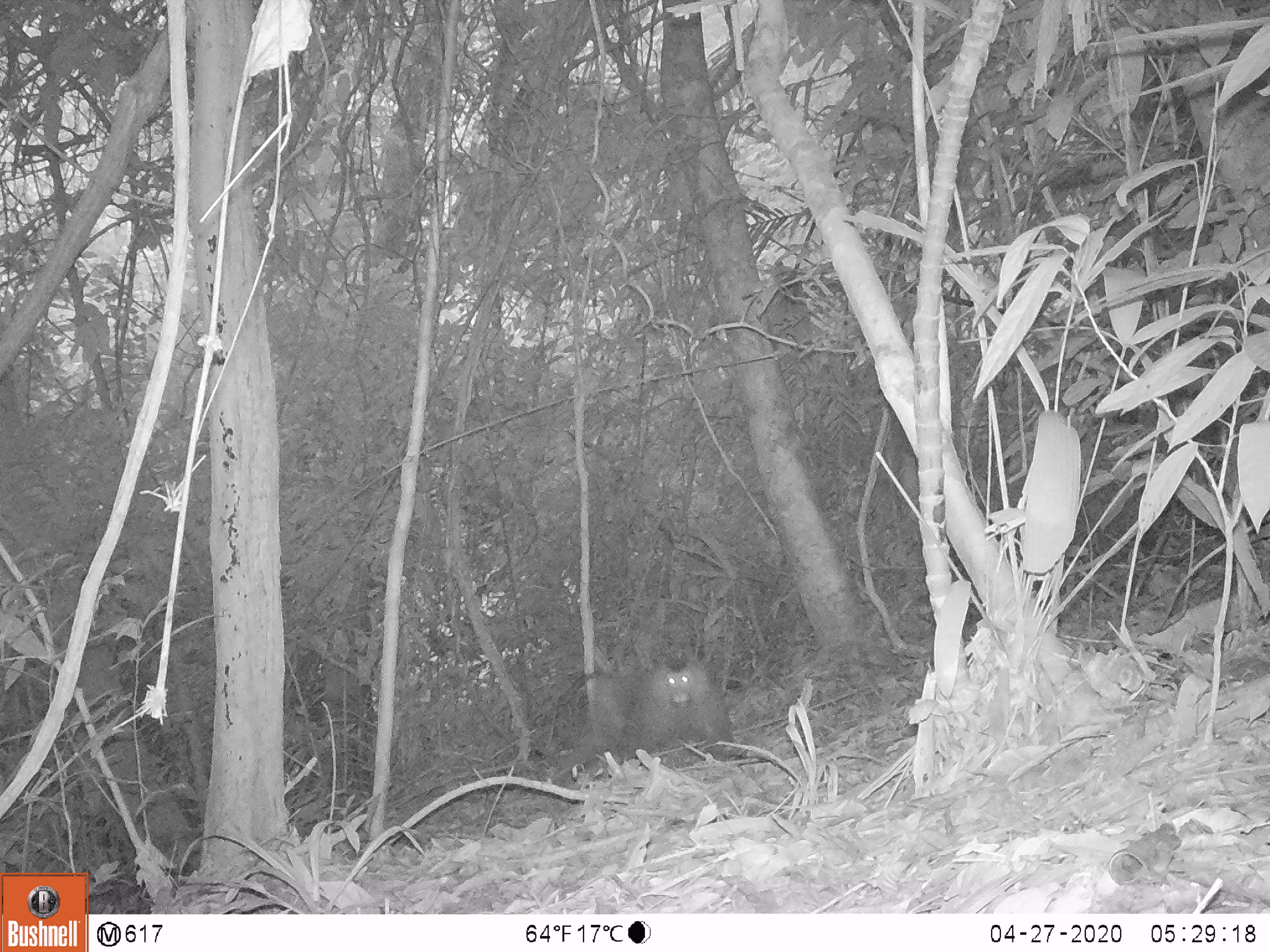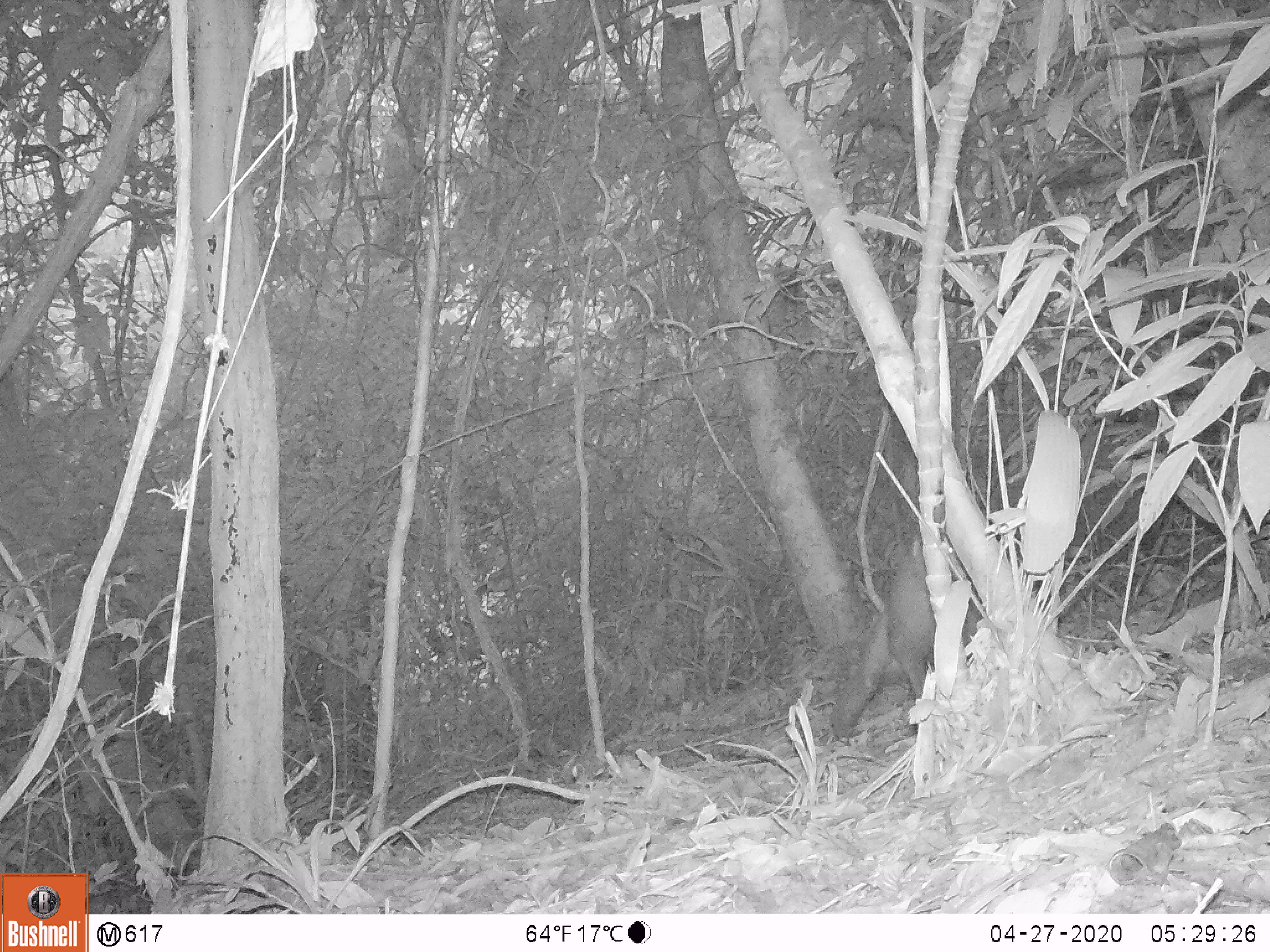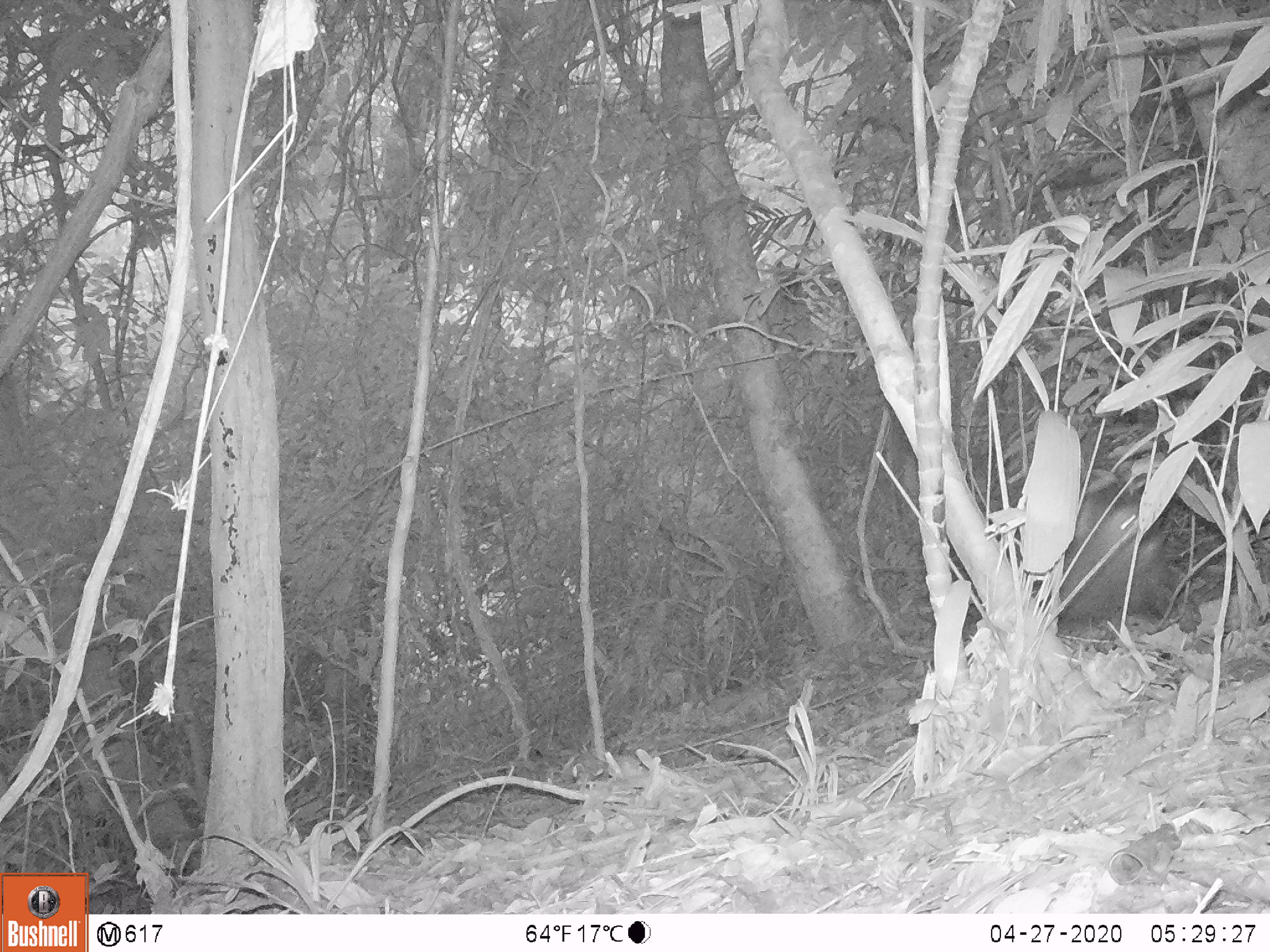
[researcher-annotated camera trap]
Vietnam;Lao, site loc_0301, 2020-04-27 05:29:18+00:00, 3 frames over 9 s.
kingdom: Animalia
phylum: Chordata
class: Mammalia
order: Primates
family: Cercopithecidae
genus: Macaca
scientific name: Macaca nemestrina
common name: pig-tailed macaque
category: pig tailed macaque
Pig tailed macaque (pig-tailed macaque) (Macaca nemestrina). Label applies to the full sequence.